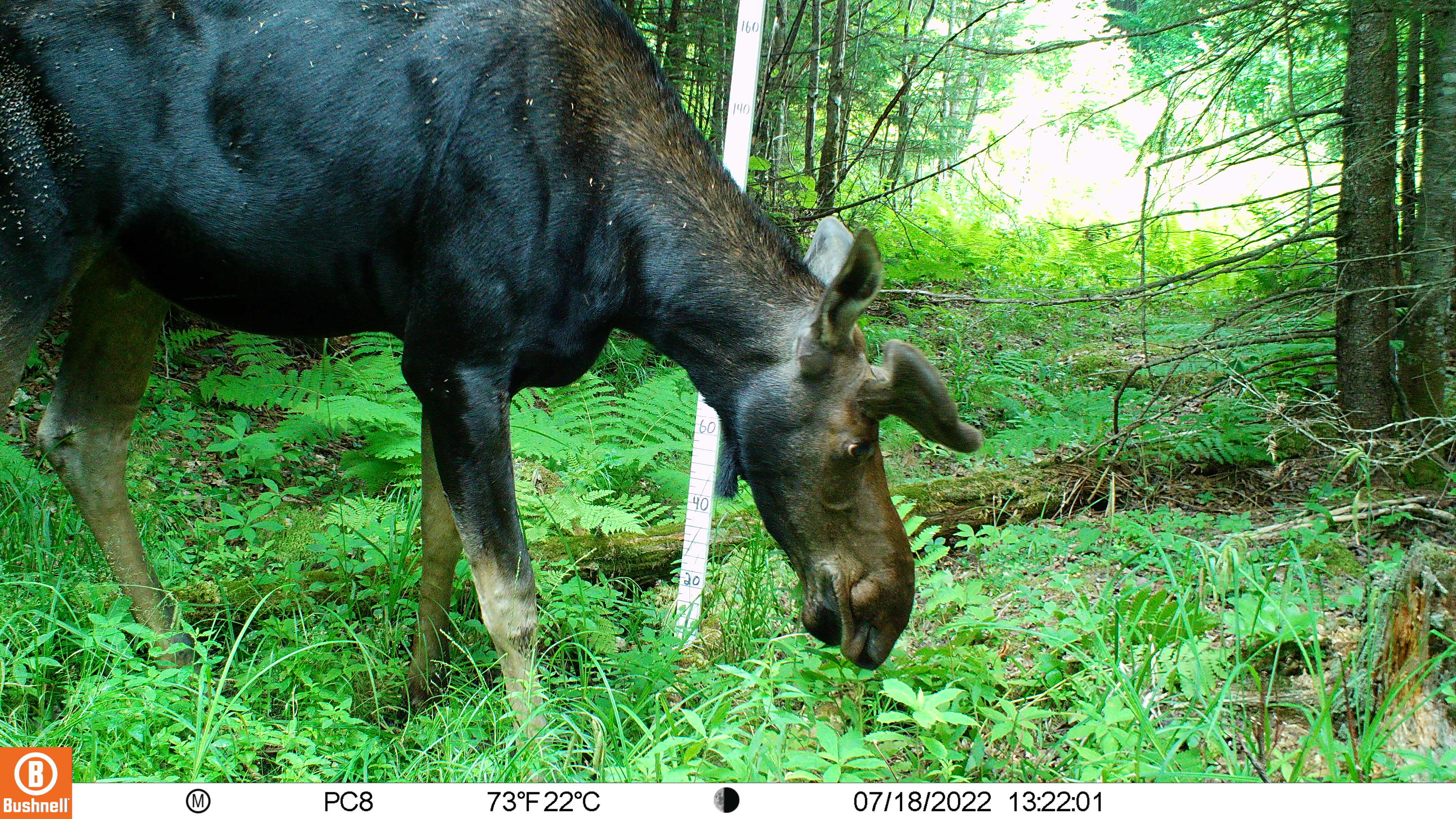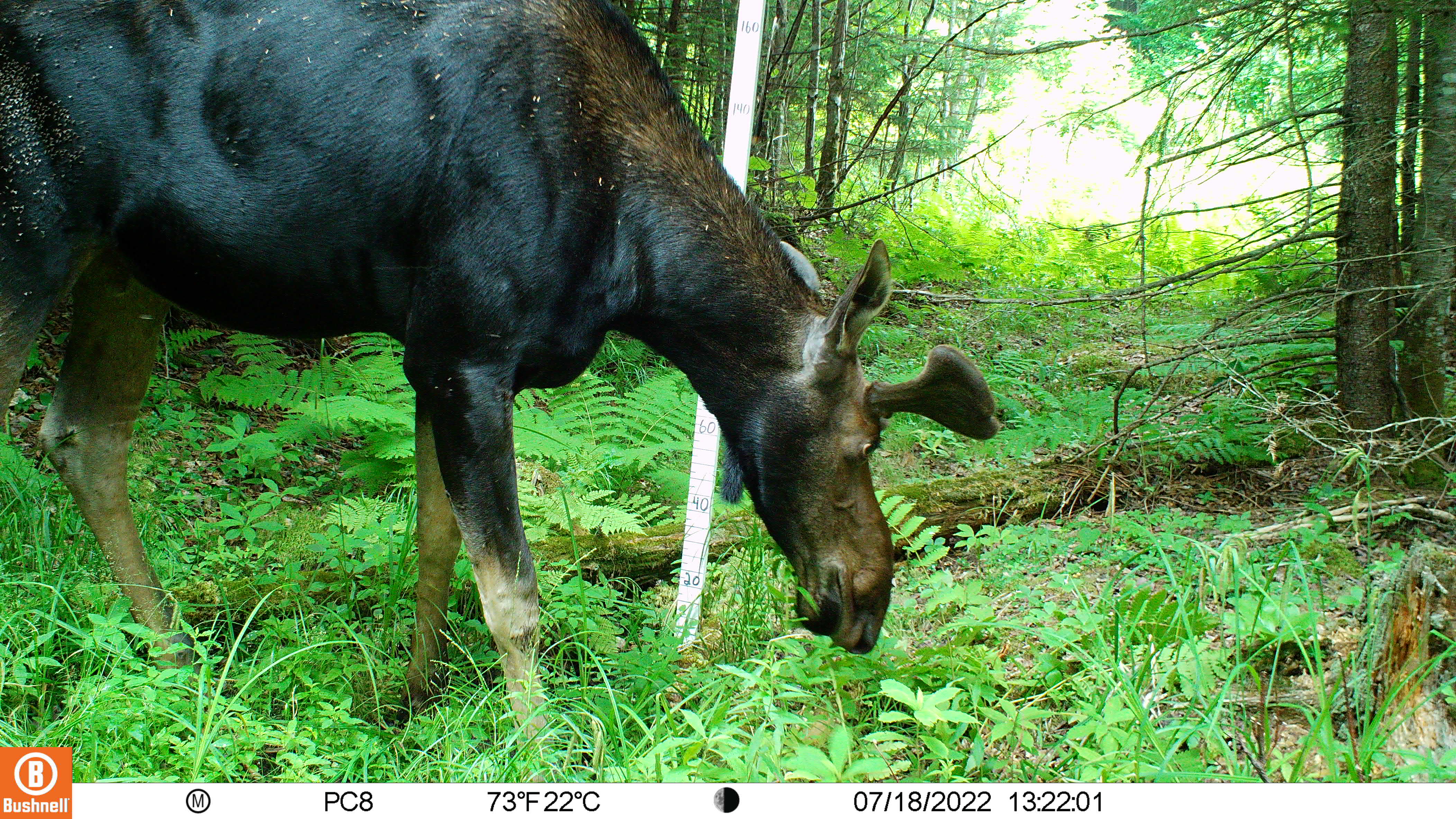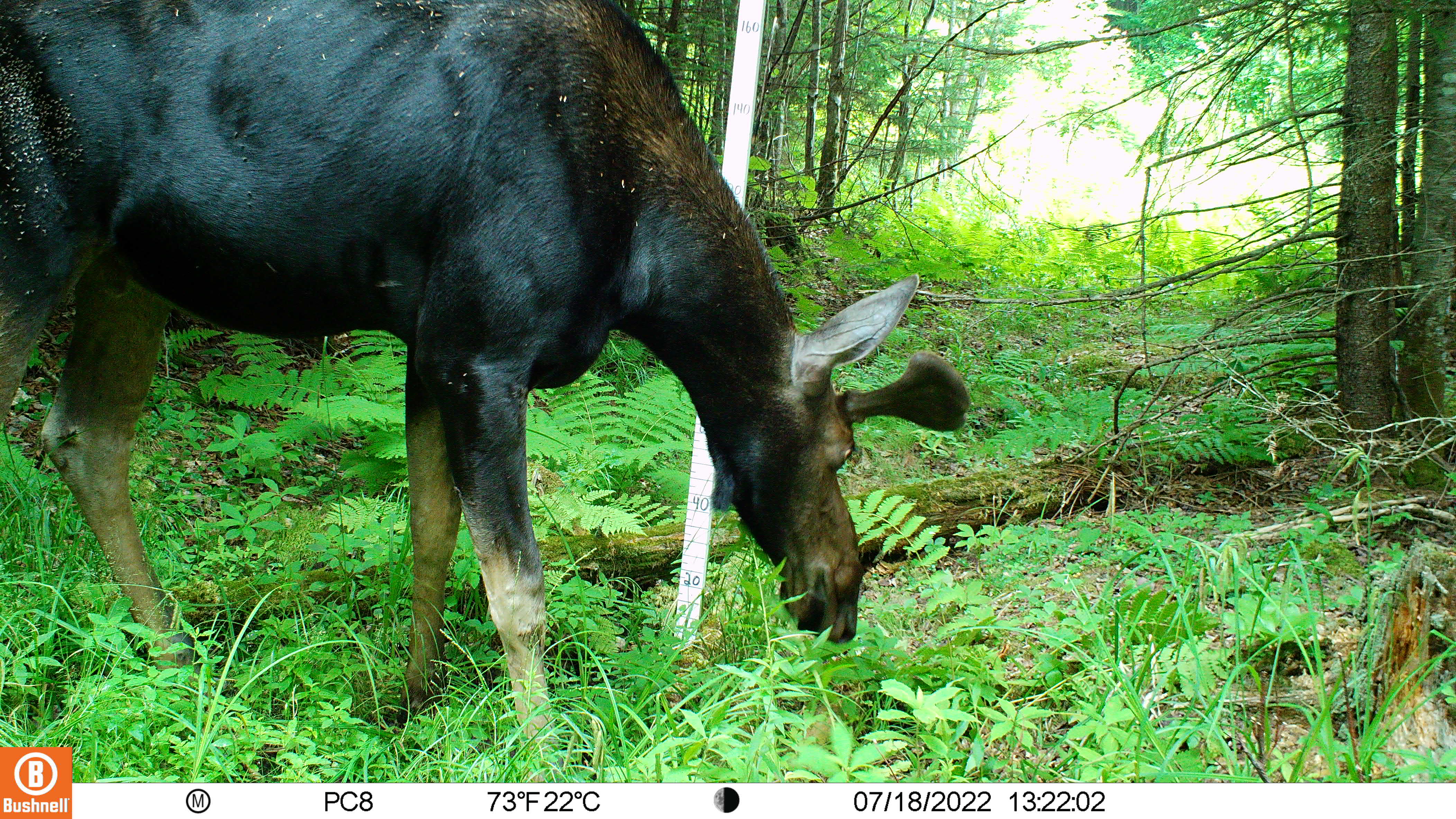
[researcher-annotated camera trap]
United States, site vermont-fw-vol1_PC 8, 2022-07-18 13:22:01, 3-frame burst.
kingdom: Animalia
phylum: Chordata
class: Mammalia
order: Artiodactyla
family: Cervidae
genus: Alces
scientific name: Alces alces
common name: moose